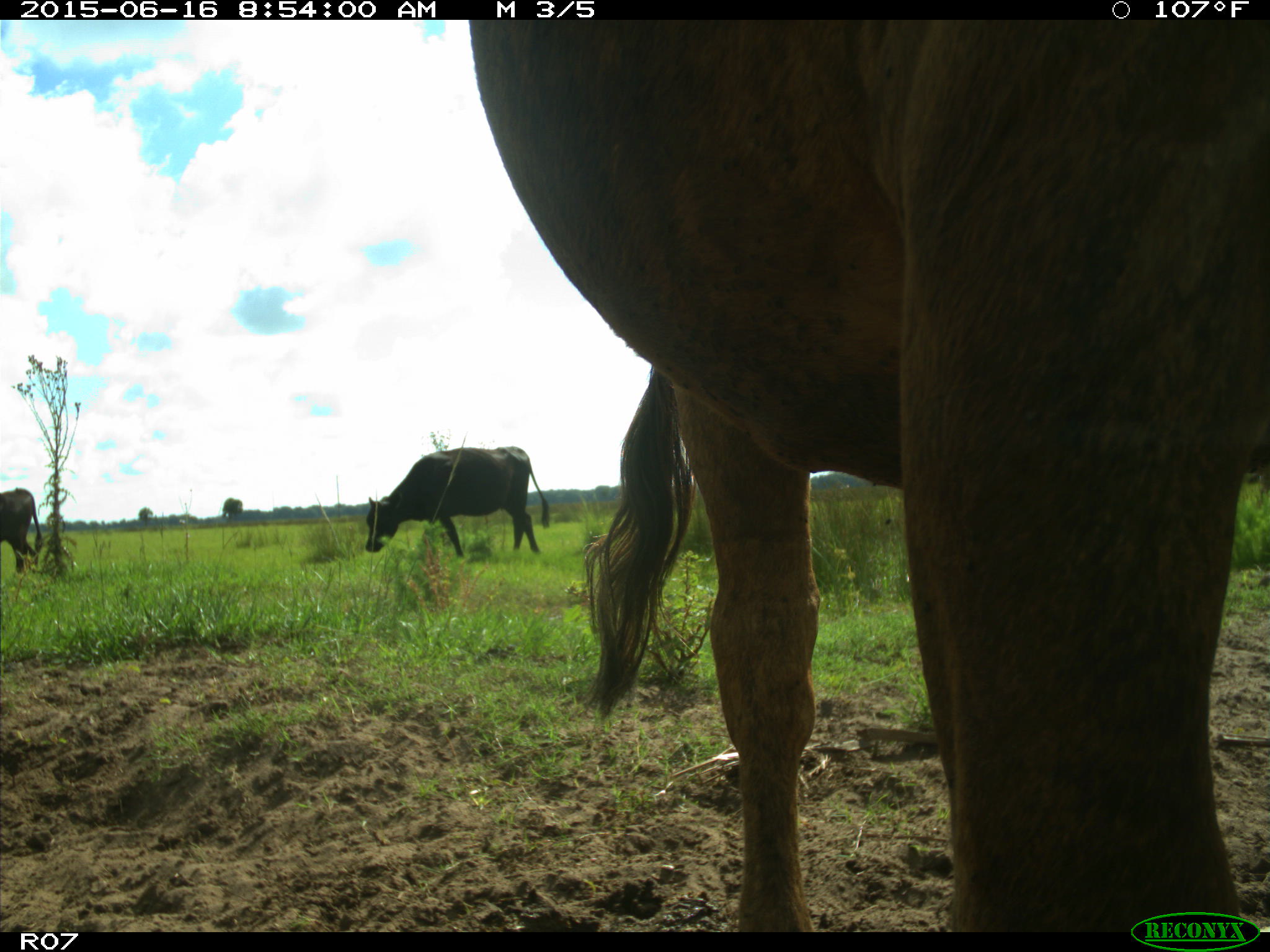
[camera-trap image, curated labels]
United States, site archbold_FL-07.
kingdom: Animalia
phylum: Chordata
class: Mammalia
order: Artiodactyla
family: Bovidae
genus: Bos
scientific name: Bos taurus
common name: domestic cow